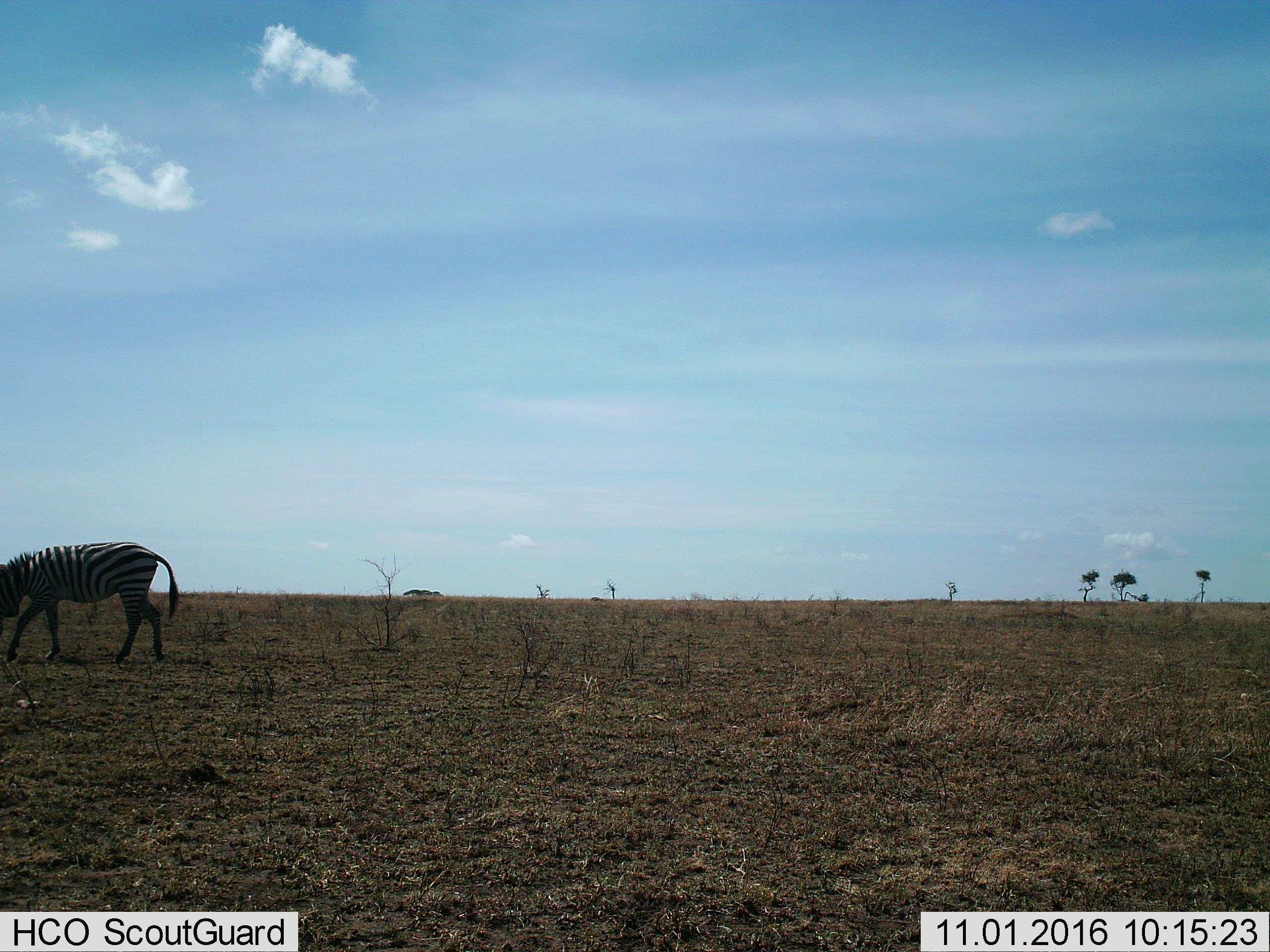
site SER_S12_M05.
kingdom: Animalia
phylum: Chordata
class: Mammalia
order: Perissodactyla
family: Equidae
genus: Equus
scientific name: Equus quagga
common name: plains zebra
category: zebraplains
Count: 1.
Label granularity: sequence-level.